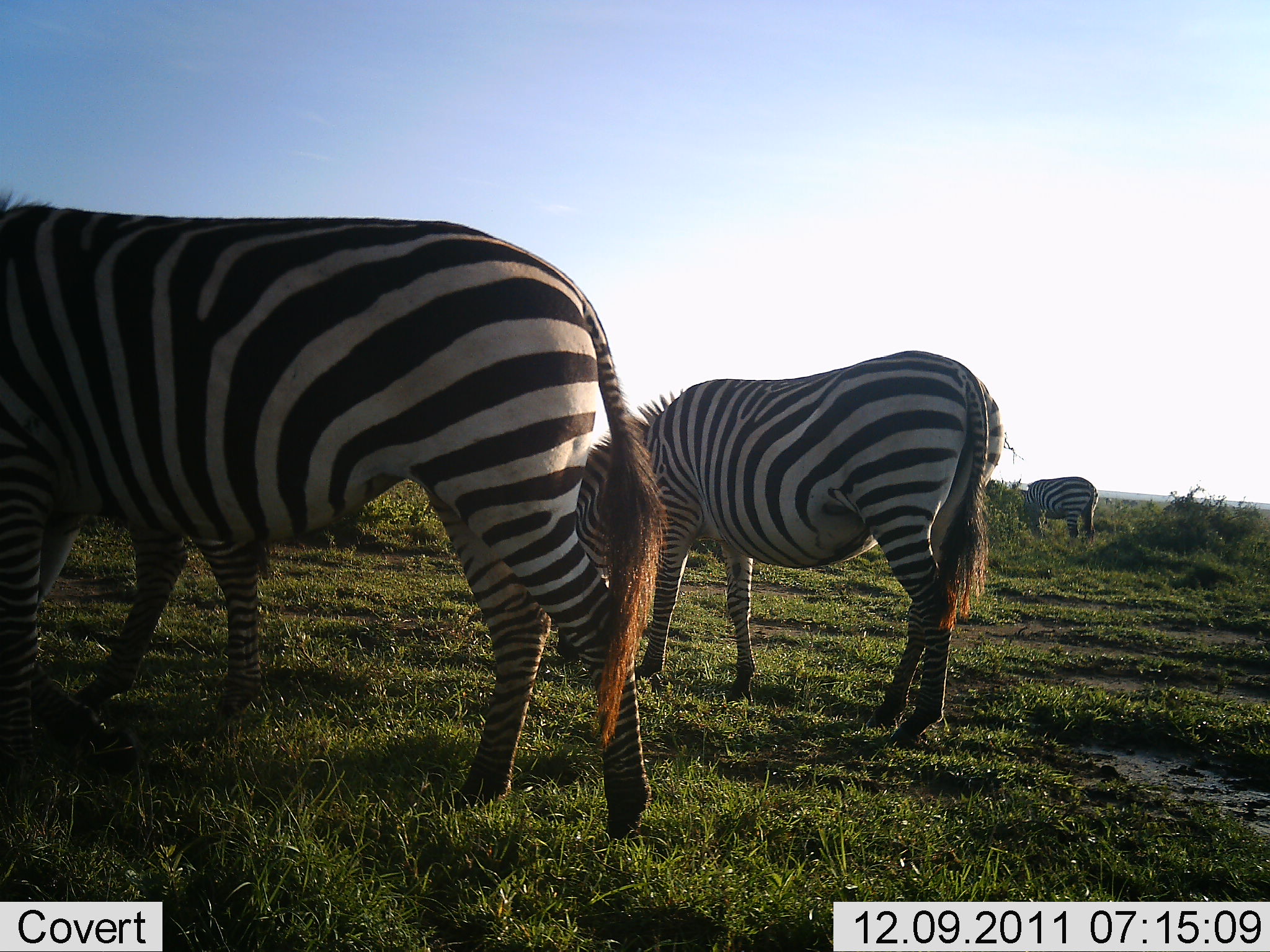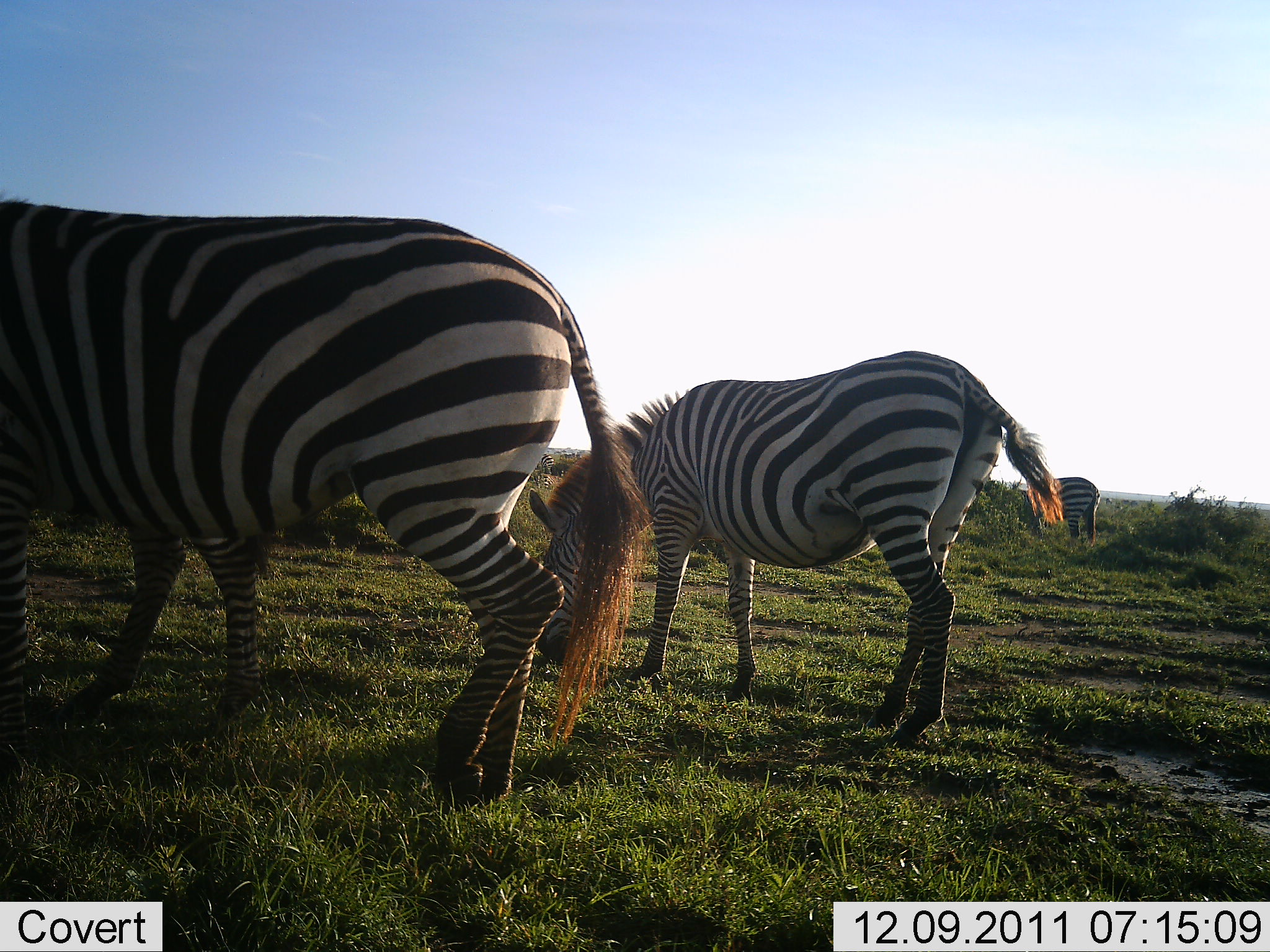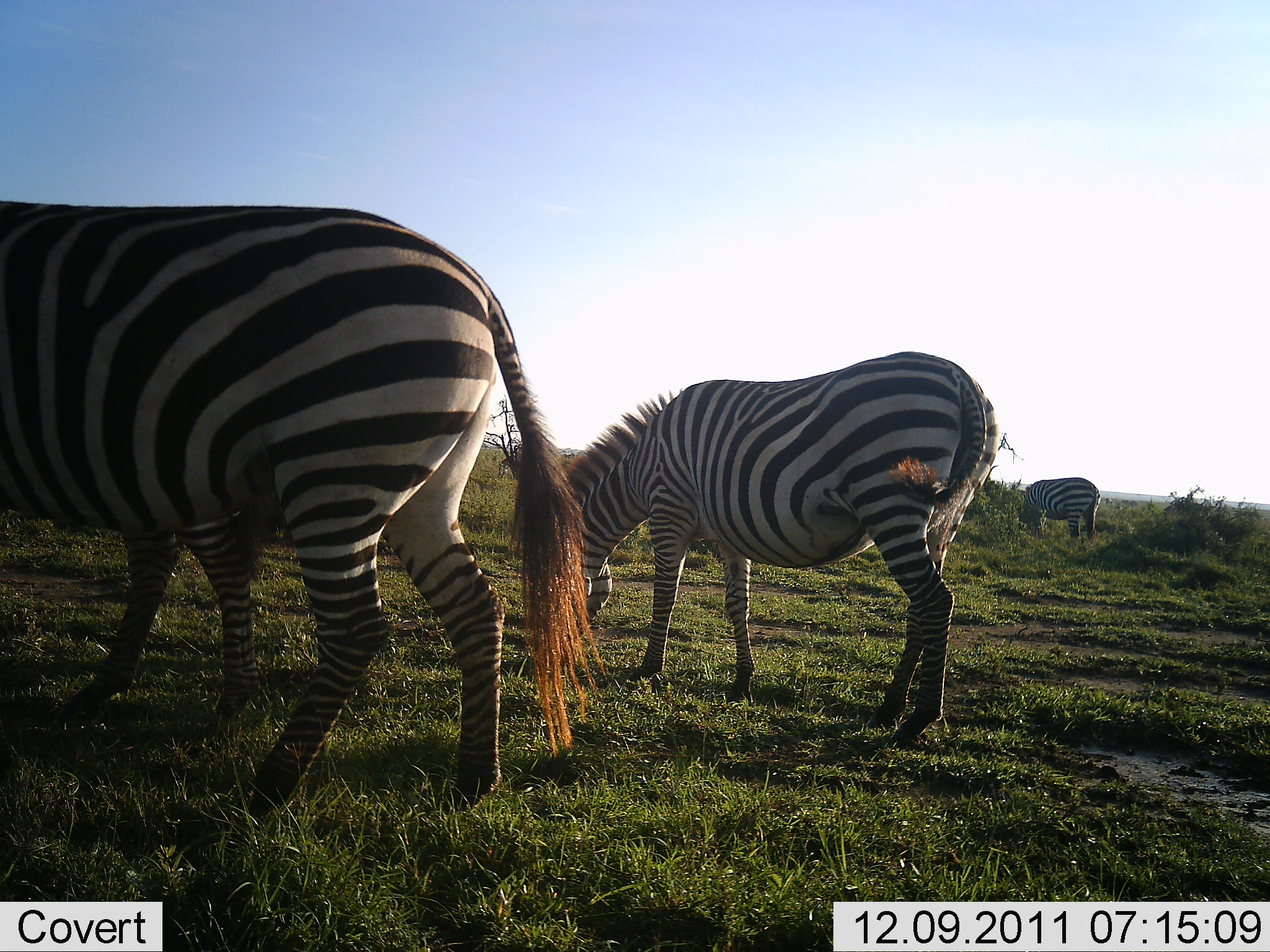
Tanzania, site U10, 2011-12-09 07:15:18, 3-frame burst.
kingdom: Animalia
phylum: Chordata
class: Mammalia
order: Perissodactyla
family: Equidae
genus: Equus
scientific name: Equus quagga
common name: plains zebra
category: zebra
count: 3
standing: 18%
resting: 0%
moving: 18%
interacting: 0%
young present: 0%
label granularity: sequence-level